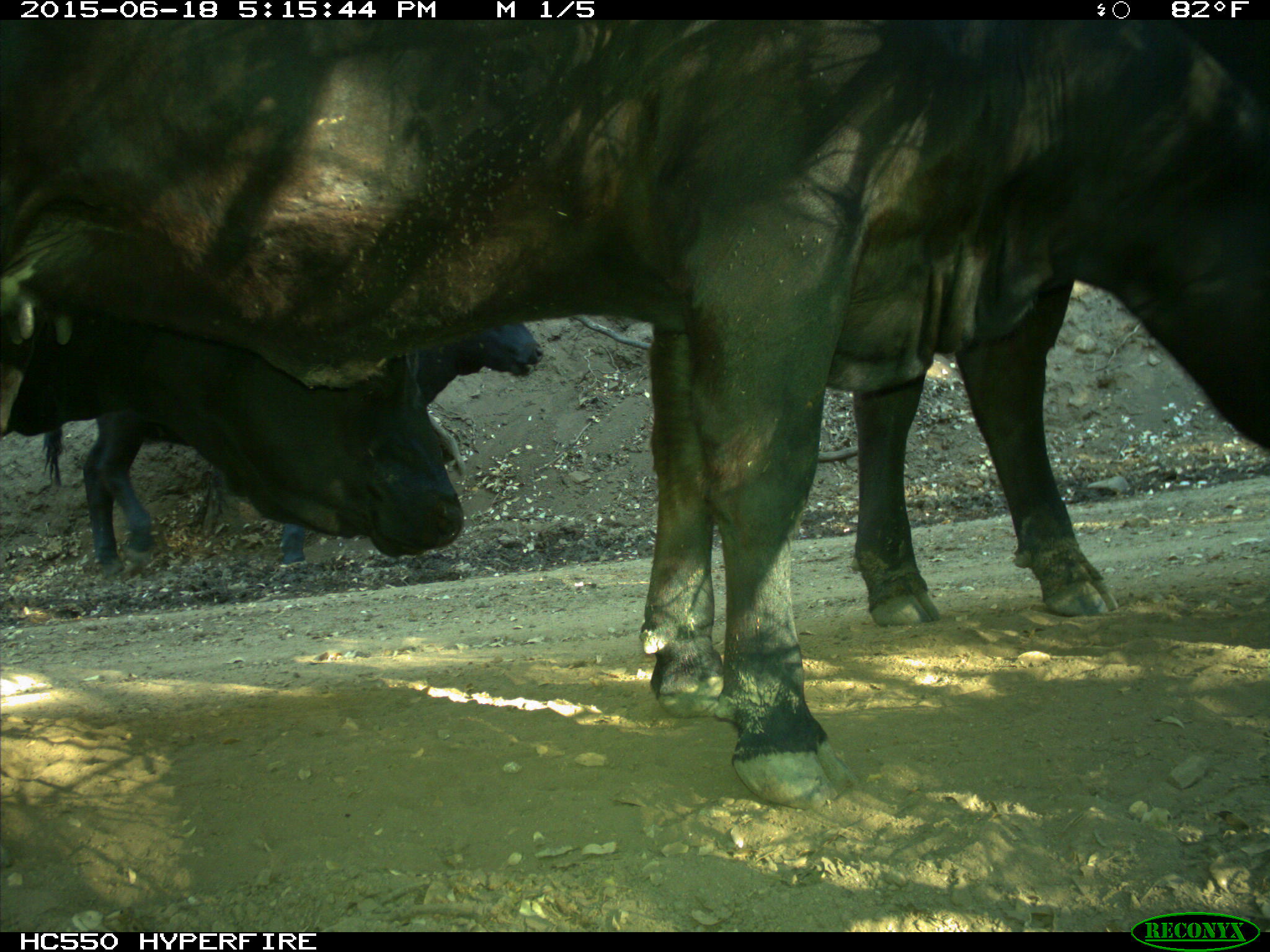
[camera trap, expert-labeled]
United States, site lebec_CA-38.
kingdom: Animalia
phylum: Chordata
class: Mammalia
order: Artiodactyla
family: Bovidae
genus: Bos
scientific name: Bos taurus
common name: domestic cow